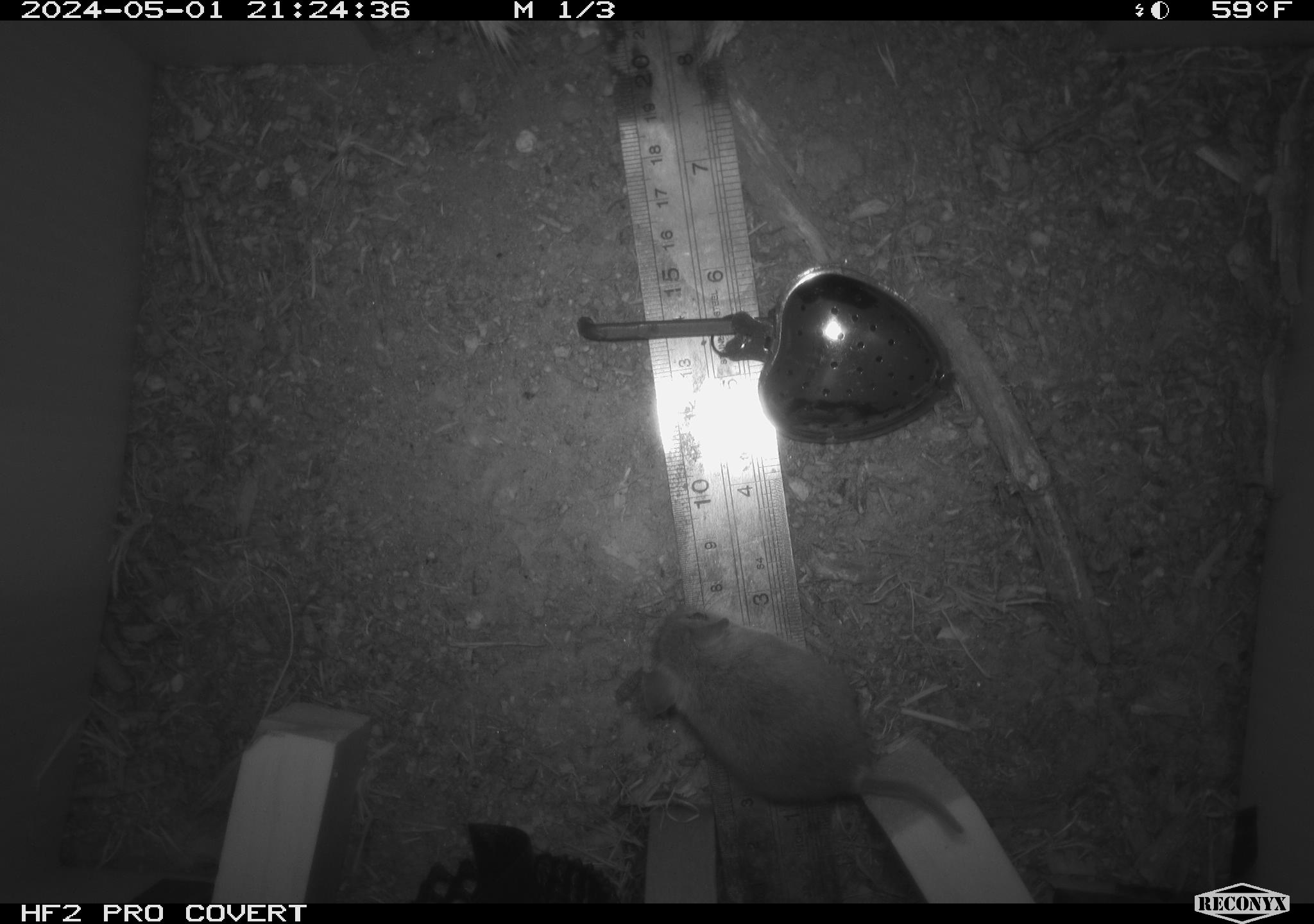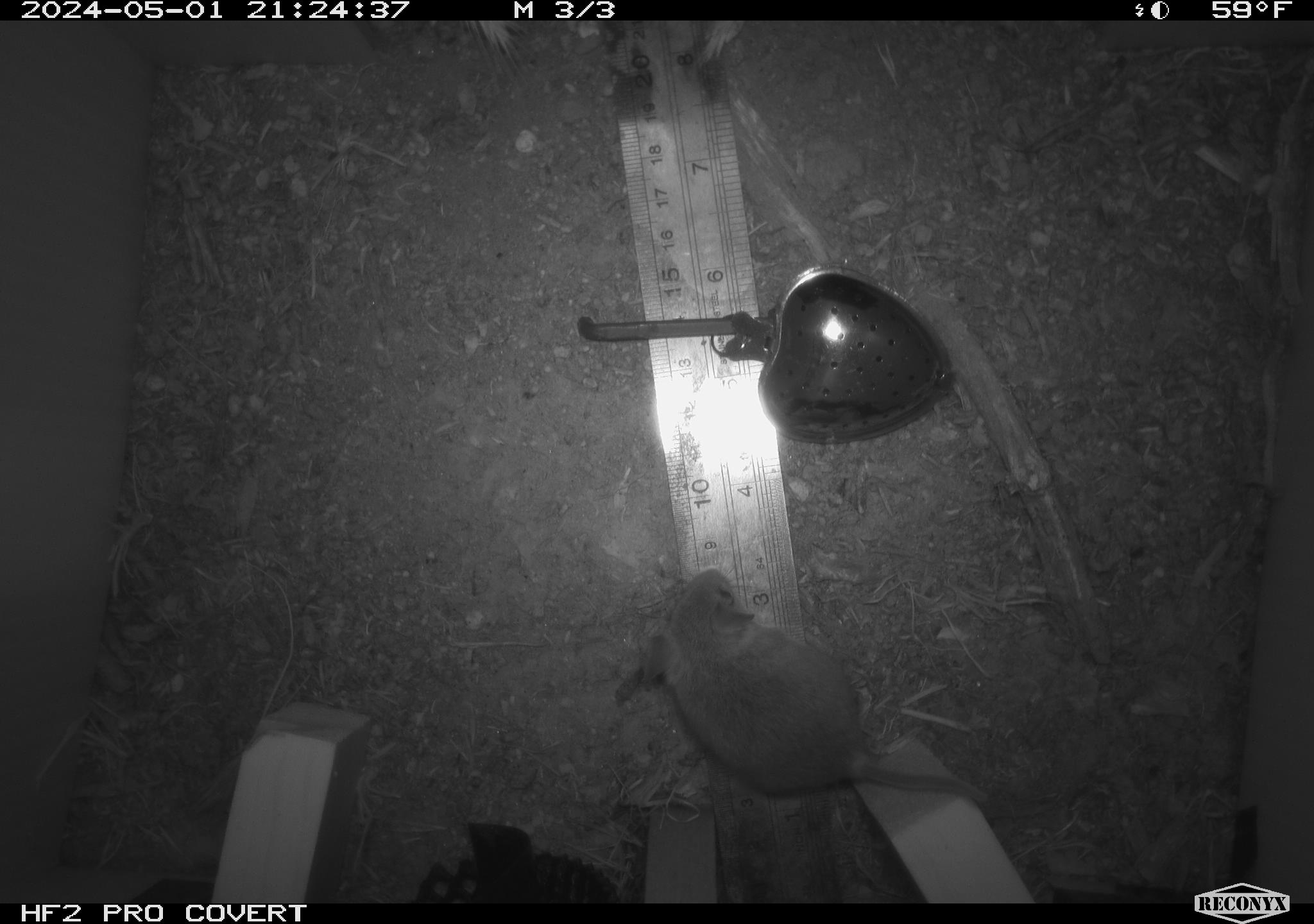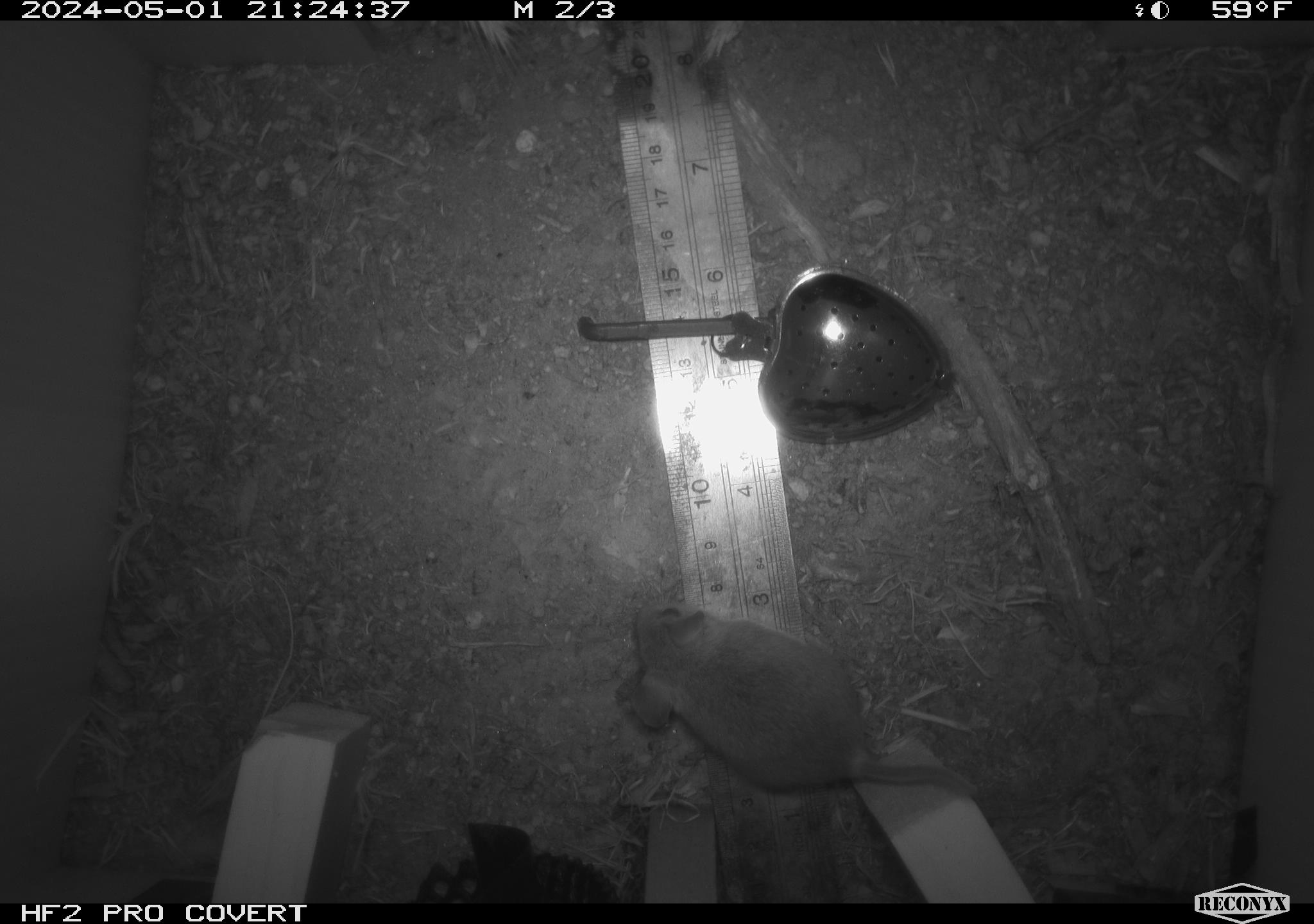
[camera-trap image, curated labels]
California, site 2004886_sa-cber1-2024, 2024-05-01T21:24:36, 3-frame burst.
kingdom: Animalia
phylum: Chordata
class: Mammalia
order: Rodentia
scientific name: Rodentia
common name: mouse species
Mouse species (Rodentia).